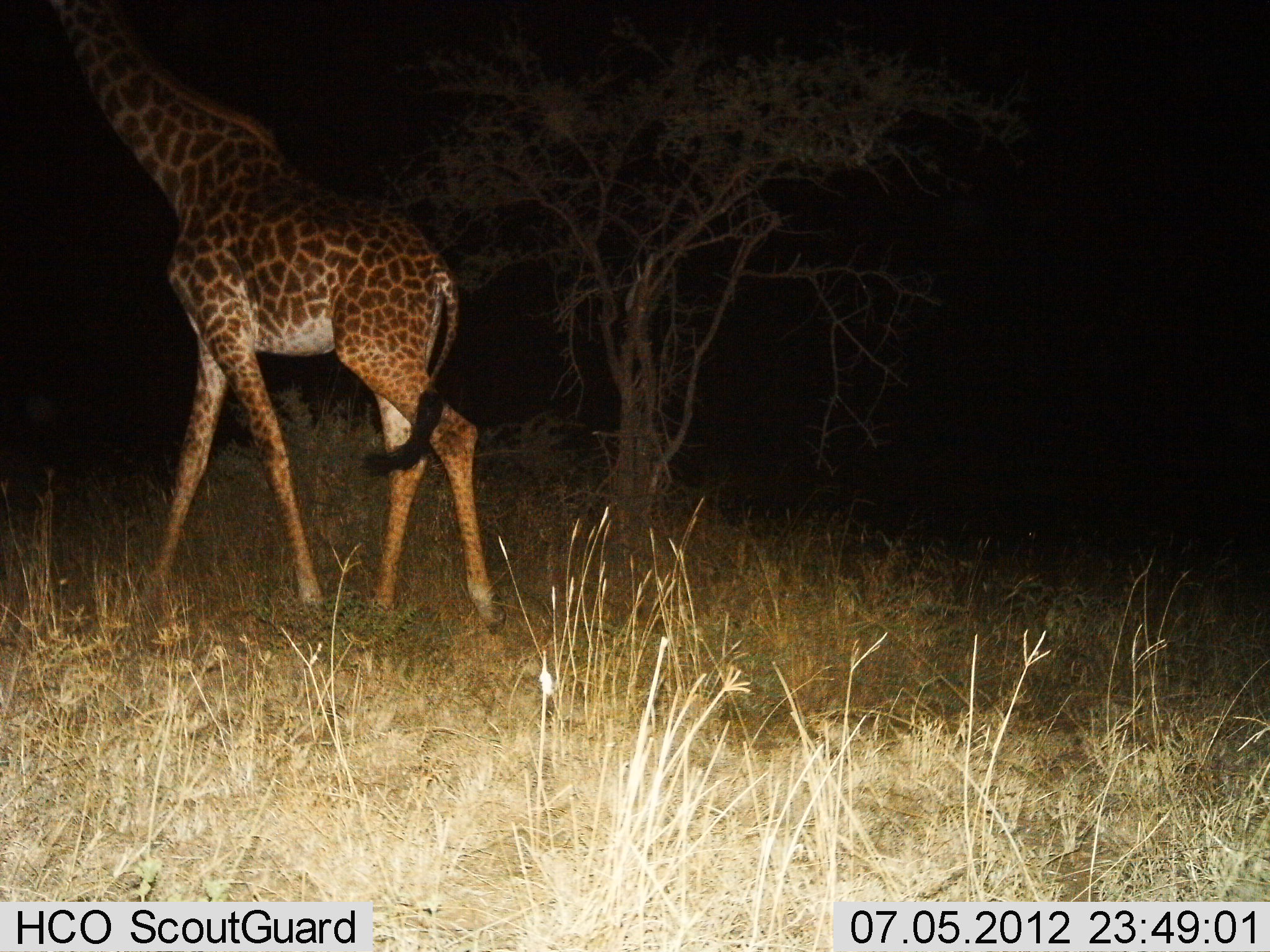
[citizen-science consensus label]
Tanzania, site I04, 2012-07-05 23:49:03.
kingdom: Animalia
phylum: Chordata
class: Mammalia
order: Artiodactyla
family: Giraffidae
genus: Giraffa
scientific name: Giraffa camelopardalis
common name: giraffe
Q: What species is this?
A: Giraffe (Giraffa camelopardalis).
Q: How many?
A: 1.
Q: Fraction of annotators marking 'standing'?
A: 10%.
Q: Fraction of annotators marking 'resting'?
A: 0%.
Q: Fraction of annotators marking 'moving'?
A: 80%.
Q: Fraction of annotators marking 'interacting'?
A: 0%.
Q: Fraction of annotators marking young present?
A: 0%.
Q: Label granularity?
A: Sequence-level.